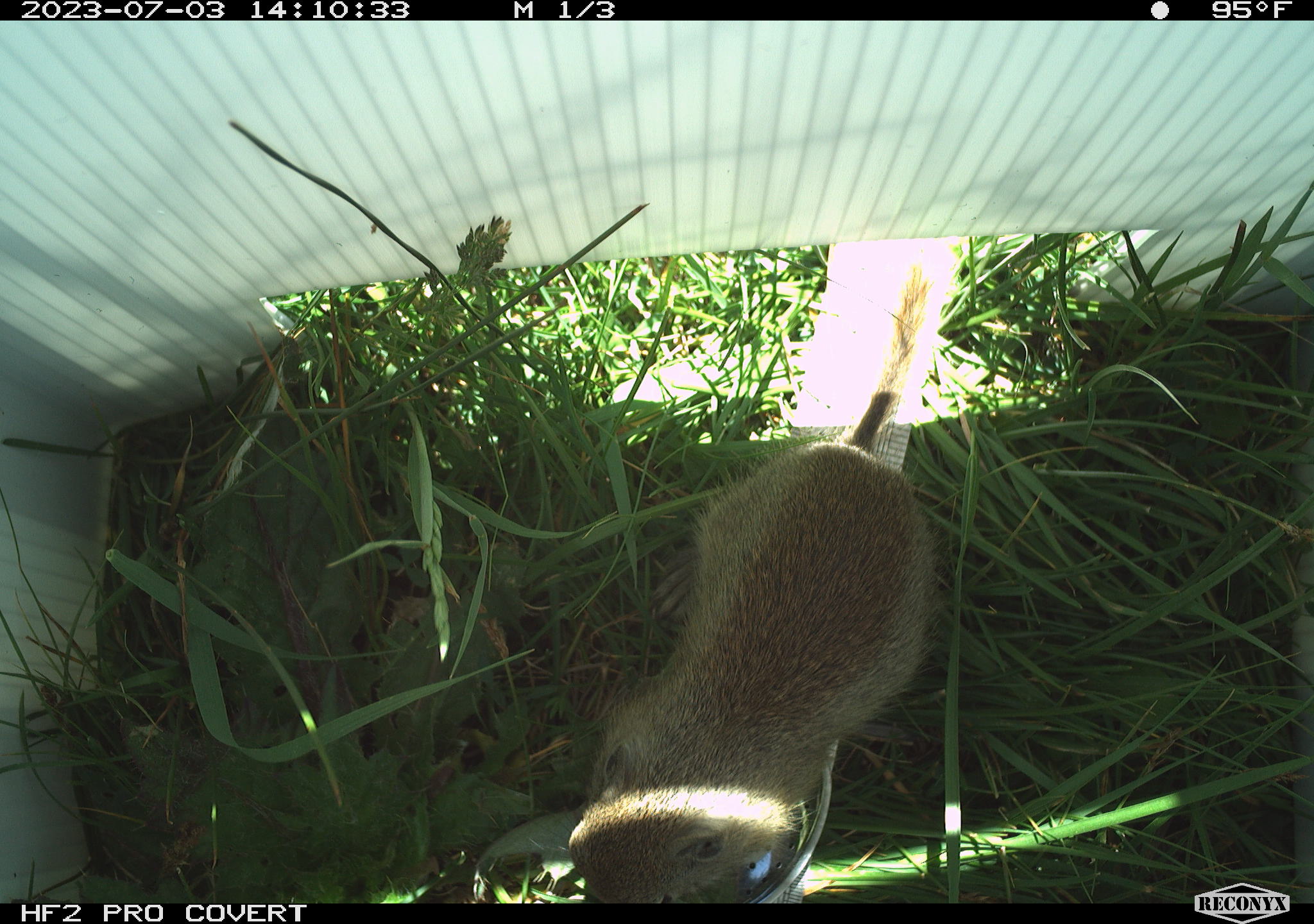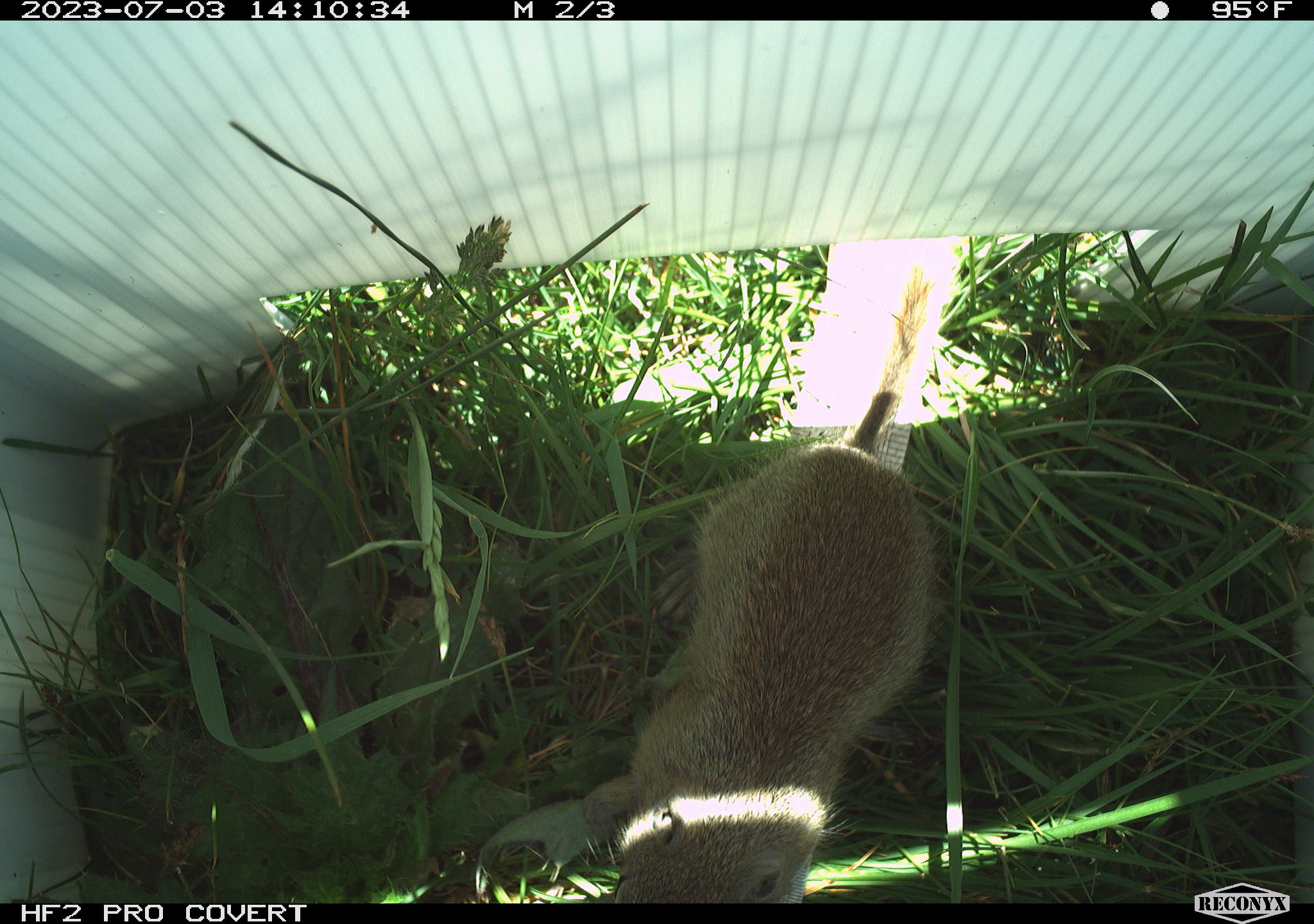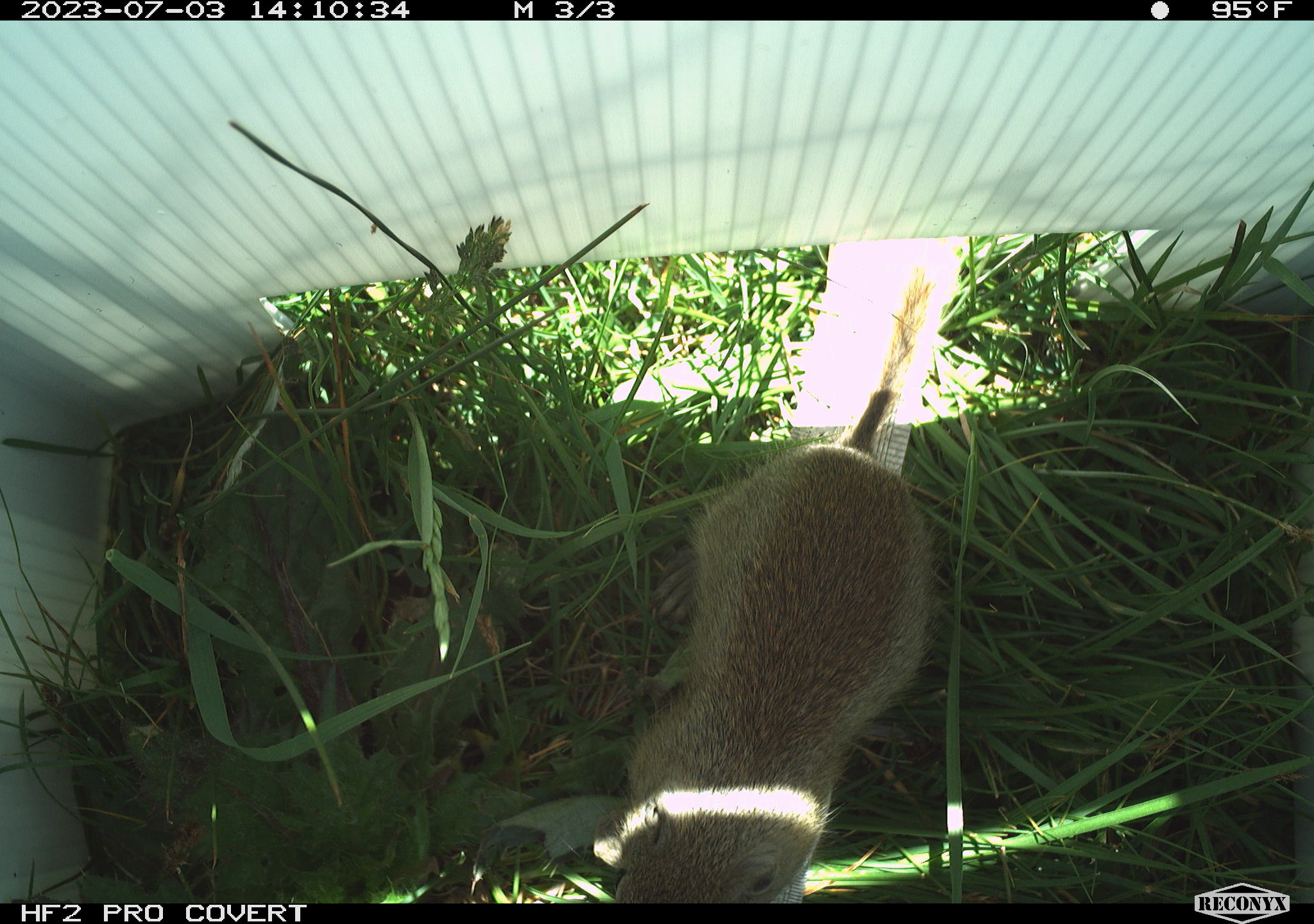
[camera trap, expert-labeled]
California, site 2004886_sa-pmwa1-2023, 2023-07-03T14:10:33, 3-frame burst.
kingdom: Animalia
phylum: Chordata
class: Mammalia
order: Rodentia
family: Sciuridae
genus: Urocitellus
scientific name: Urocitellus beldingi beldingi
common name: belding's ground squirrel